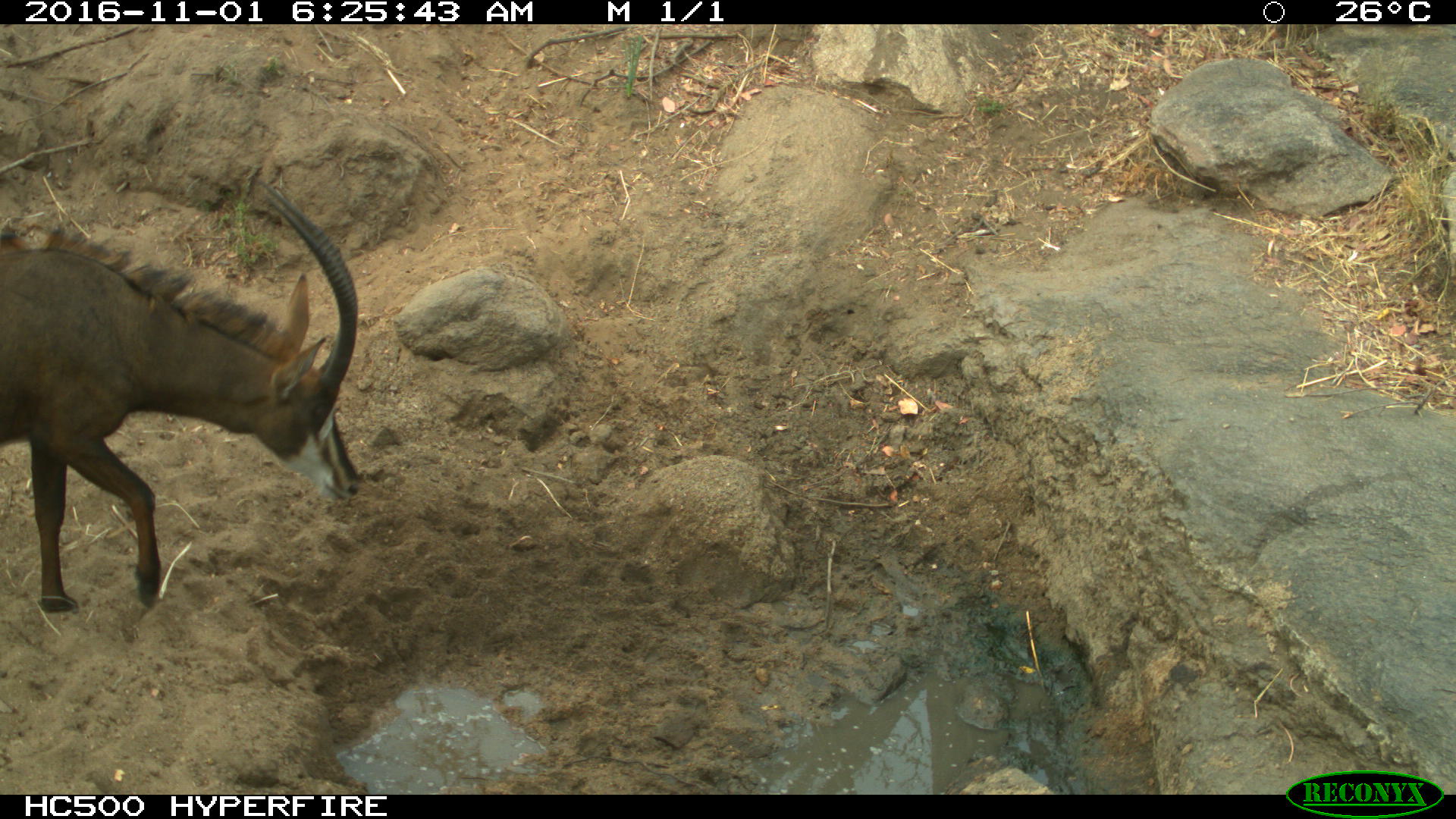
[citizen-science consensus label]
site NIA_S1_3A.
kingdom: Animalia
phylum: Chordata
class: Mammalia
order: Artiodactyla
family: Bovidae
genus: Hippotragus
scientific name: Hippotragus niger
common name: sable antelope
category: sable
Sable (sable antelope) (Hippotragus niger), count 1. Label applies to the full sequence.